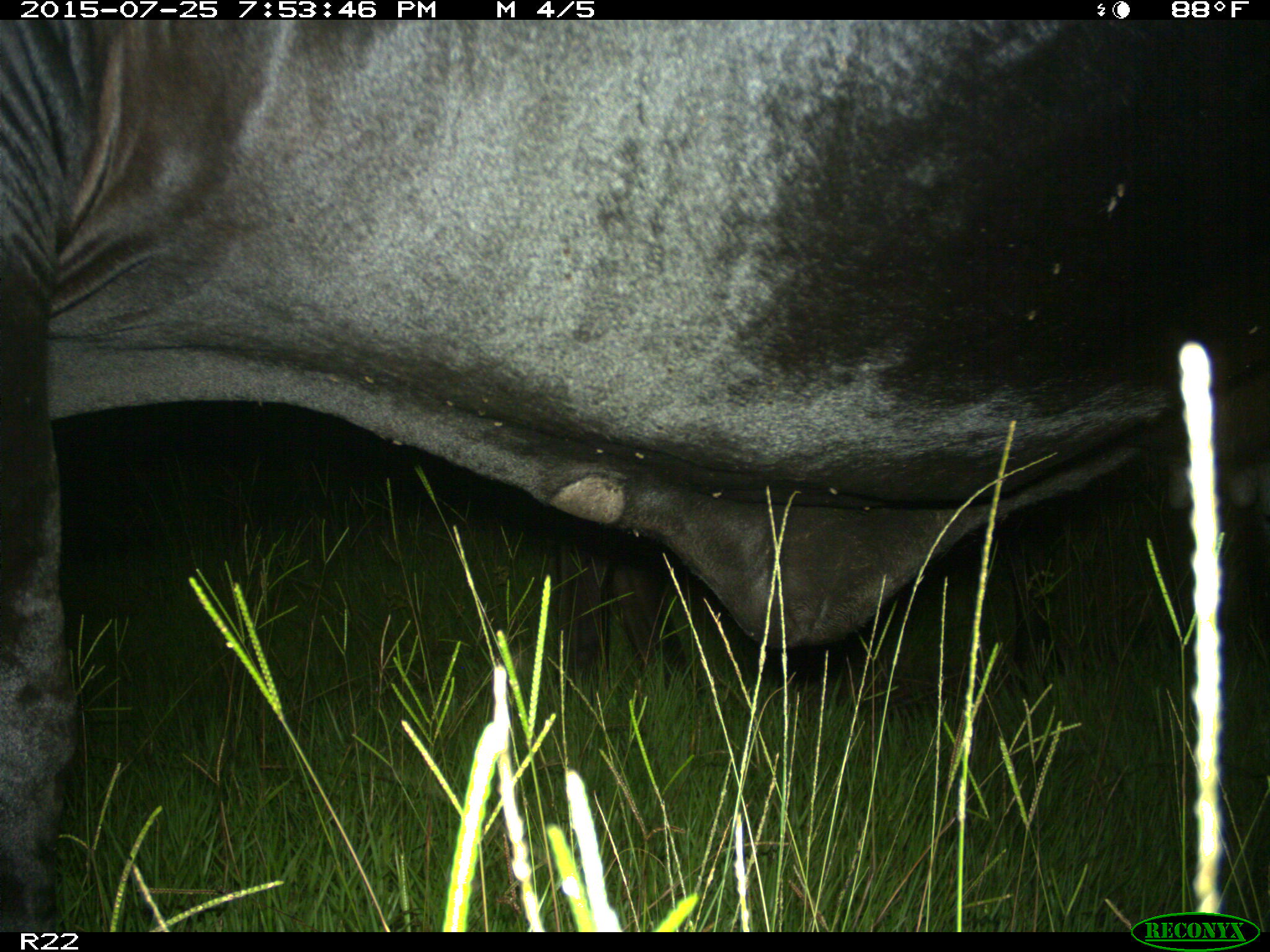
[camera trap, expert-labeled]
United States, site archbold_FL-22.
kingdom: Animalia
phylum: Chordata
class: Mammalia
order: Artiodactyla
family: Bovidae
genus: Bos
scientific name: Bos taurus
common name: domestic cow